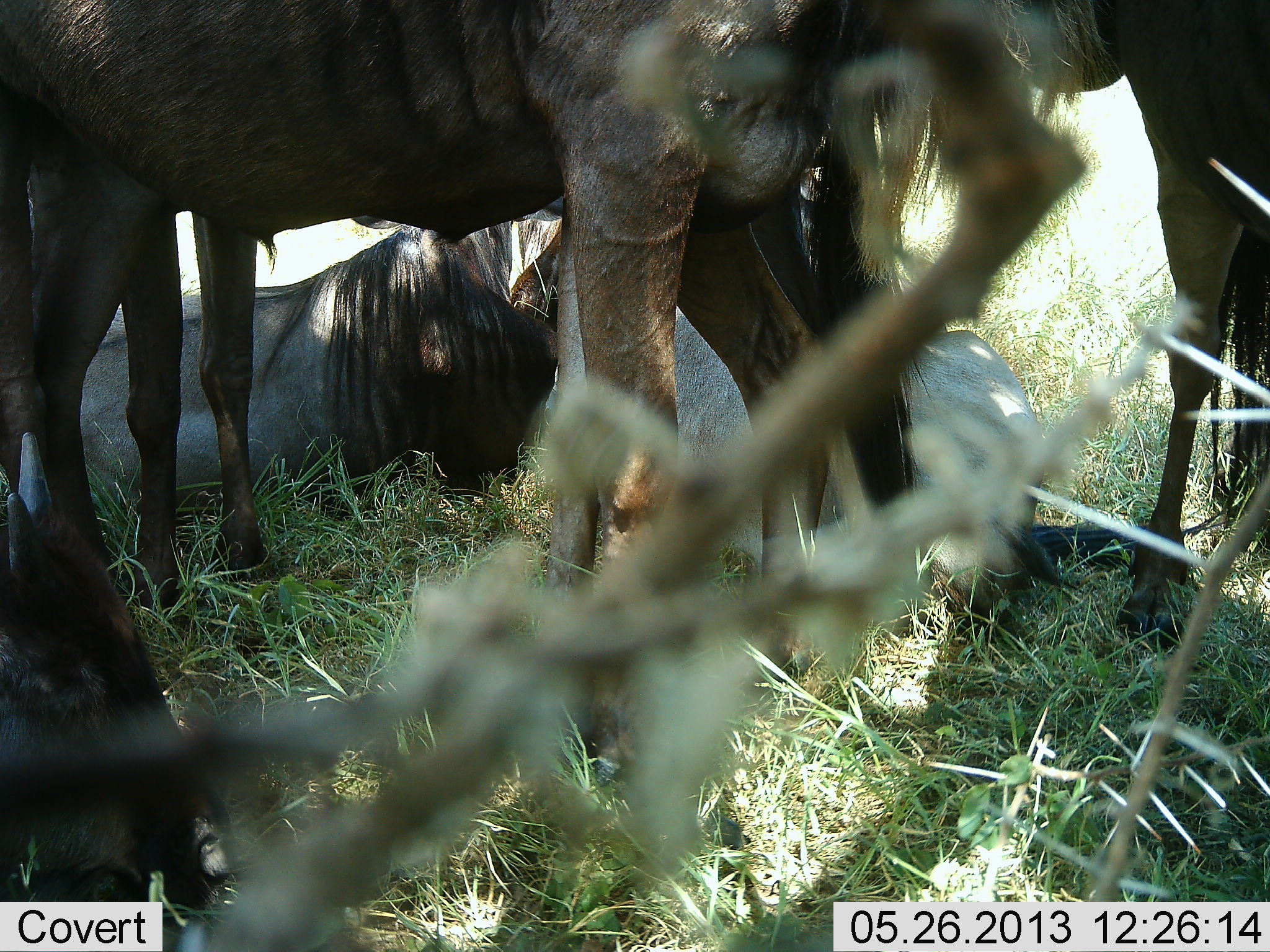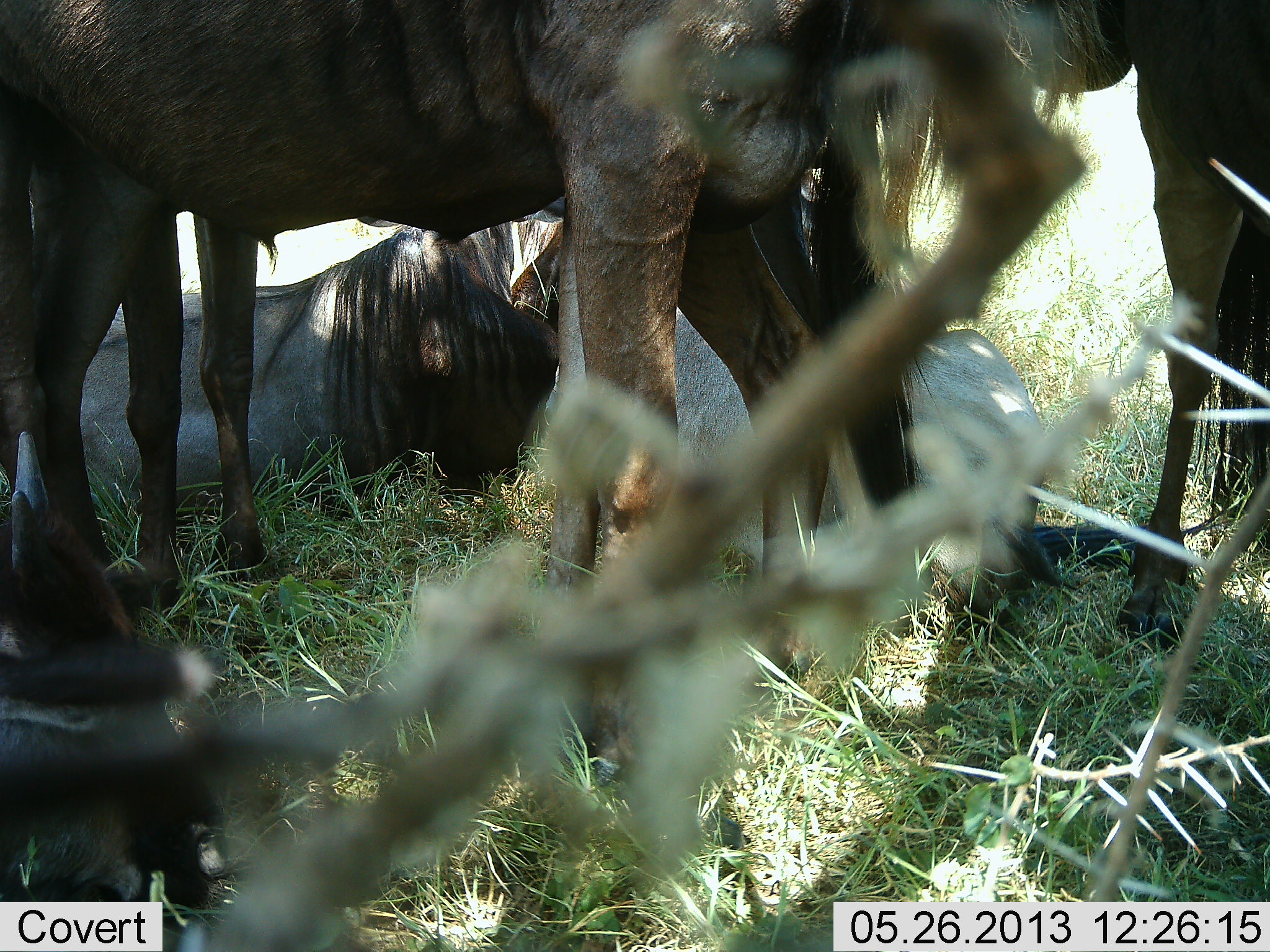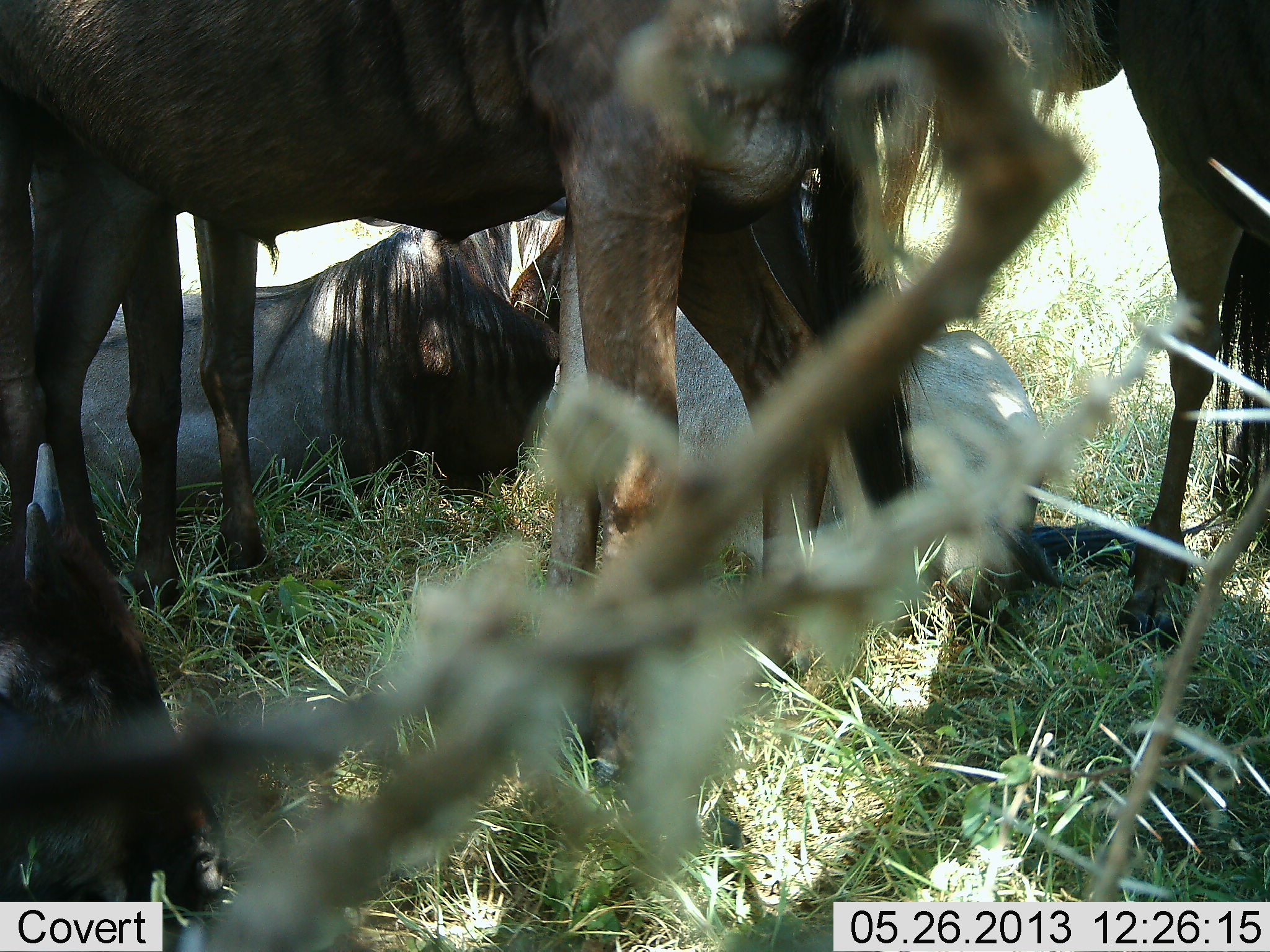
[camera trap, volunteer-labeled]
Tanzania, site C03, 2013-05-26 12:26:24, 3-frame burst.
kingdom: Animalia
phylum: Chordata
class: Mammalia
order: Artiodactyla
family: Bovidae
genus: Connochaetes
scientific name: Connochaetes taurinus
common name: blue wildebeest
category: wildebeest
Wildebeest (blue wildebeest) (Connochaetes taurinus), count 5. Behavior (volunteer vote fractions): standing 67%, resting 93%, moving 7%, interacting 0%. Young present (vote fraction): 7%. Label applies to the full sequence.